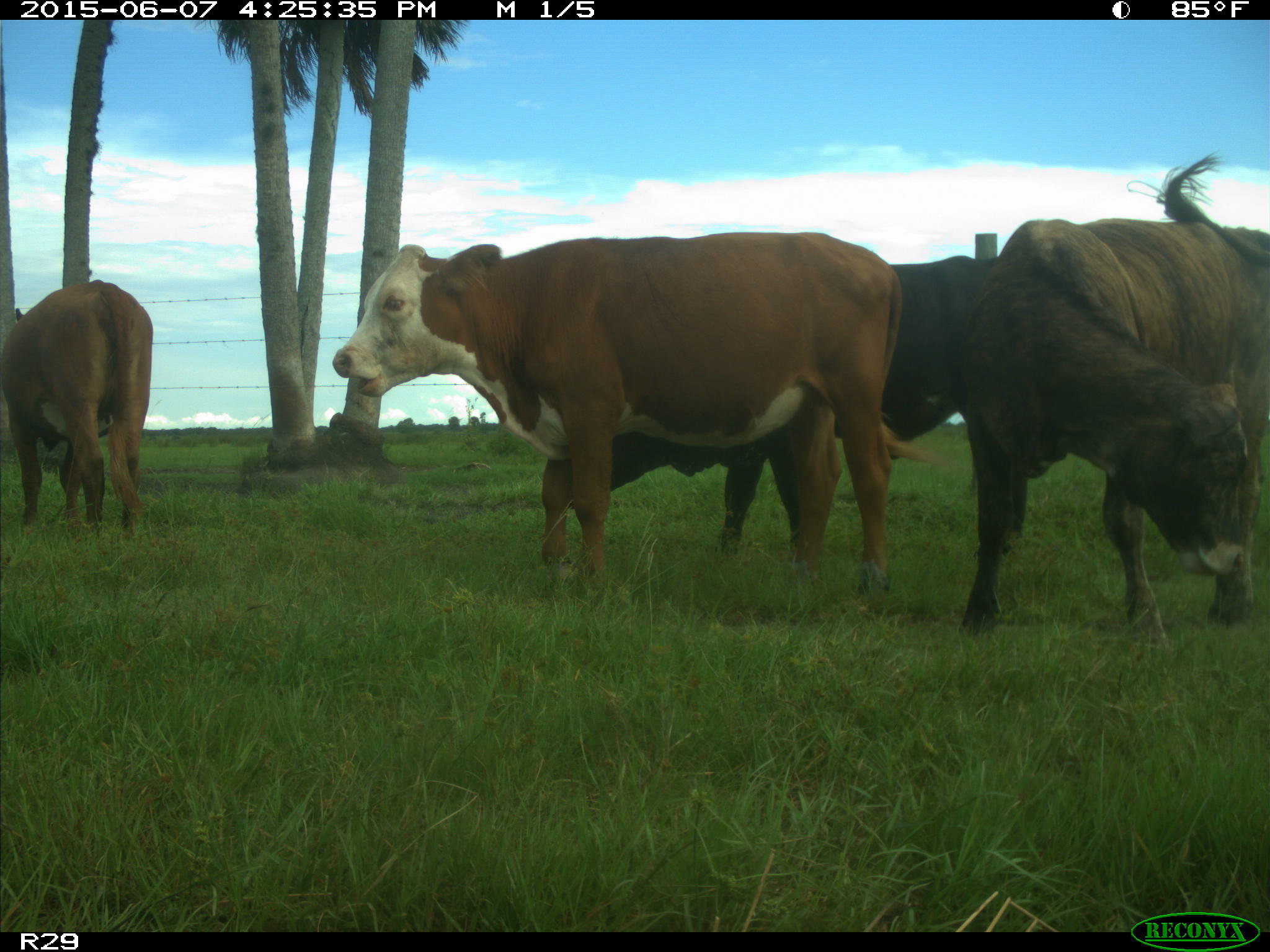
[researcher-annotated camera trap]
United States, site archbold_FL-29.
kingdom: Animalia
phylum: Chordata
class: Mammalia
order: Artiodactyla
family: Bovidae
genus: Bos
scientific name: Bos taurus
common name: domestic cow